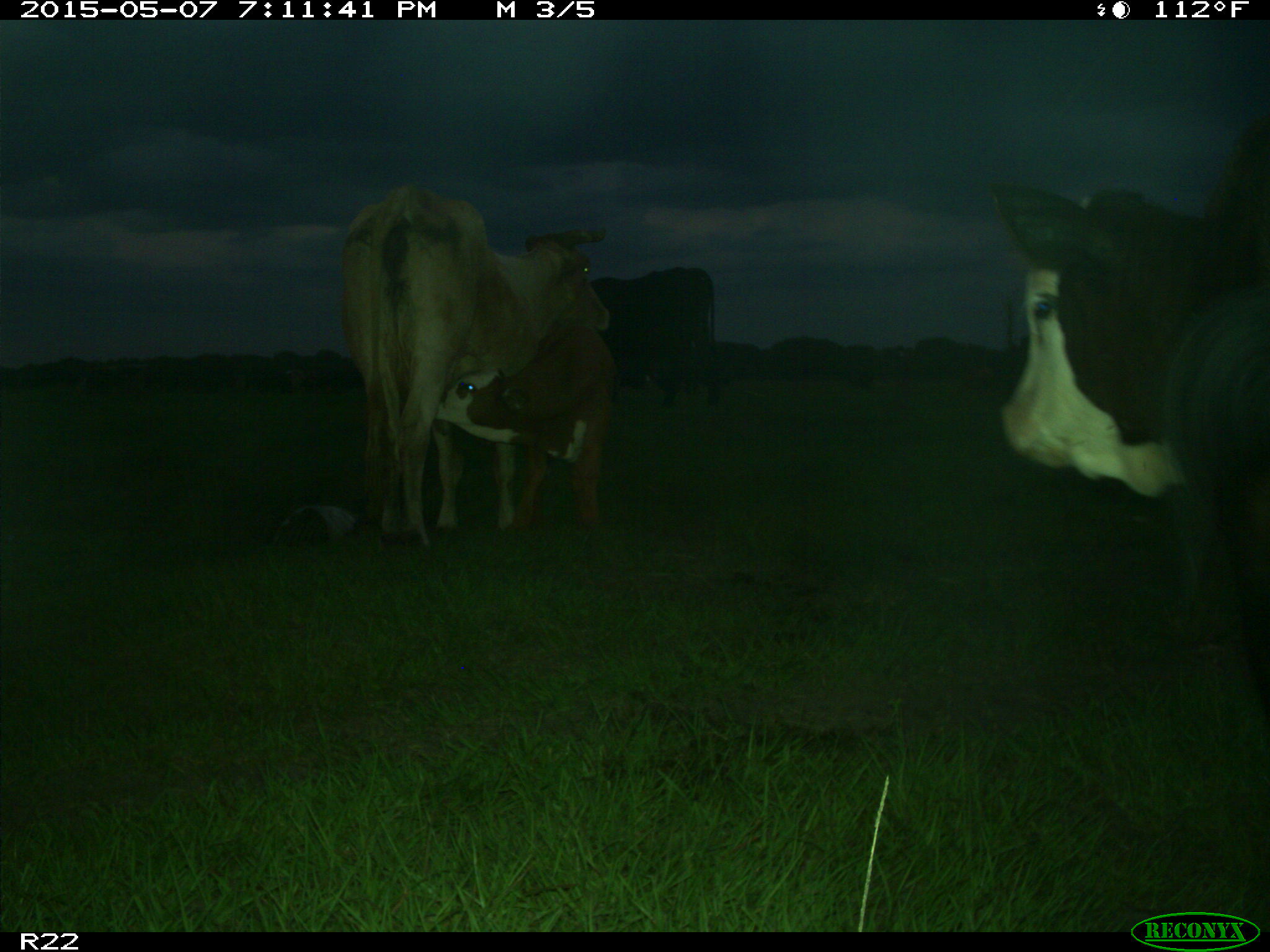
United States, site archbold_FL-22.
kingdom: Animalia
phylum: Chordata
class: Mammalia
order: Artiodactyla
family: Bovidae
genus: Bos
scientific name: Bos taurus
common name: domestic cow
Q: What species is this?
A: Bos taurus (domestic cow).